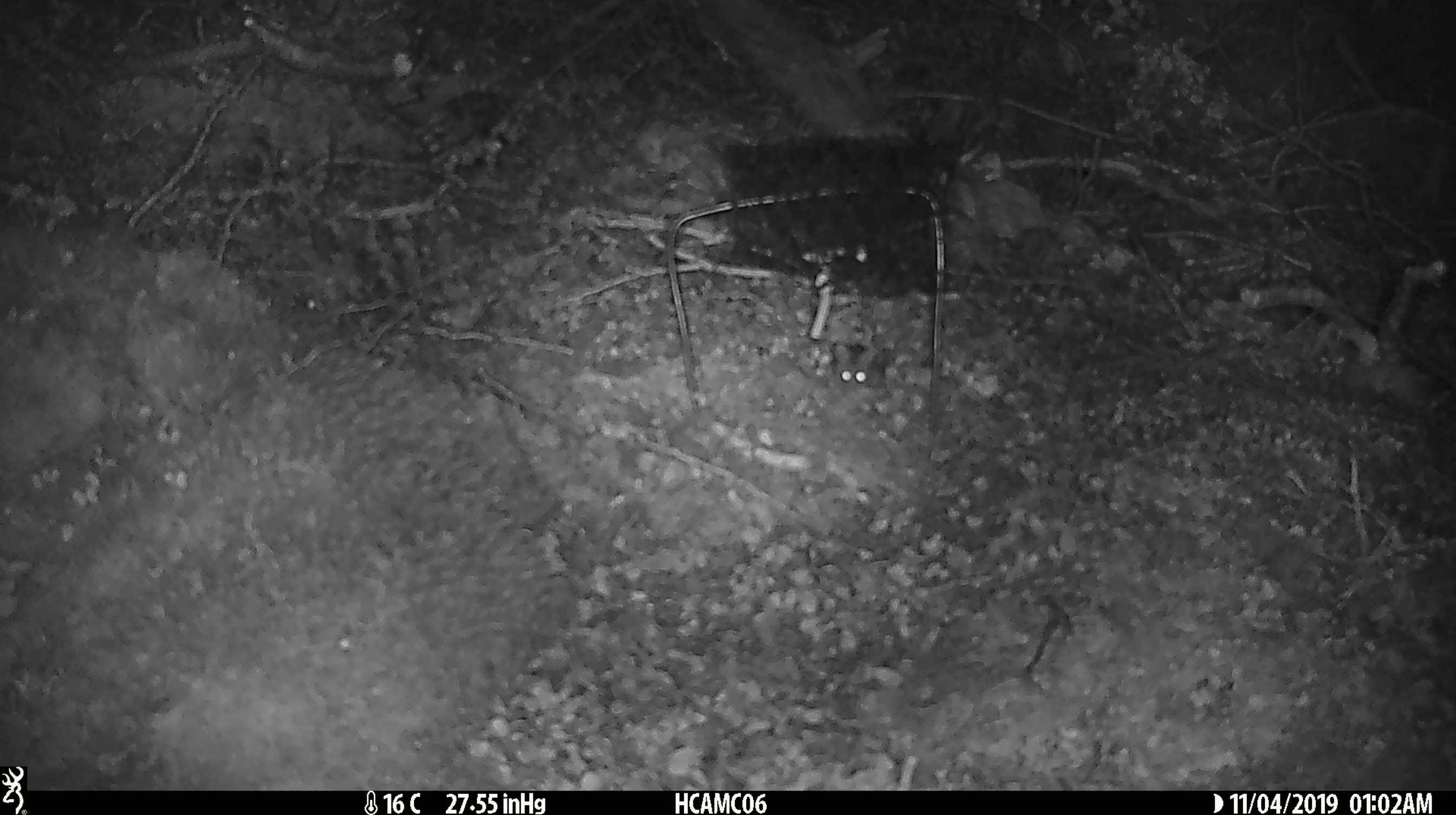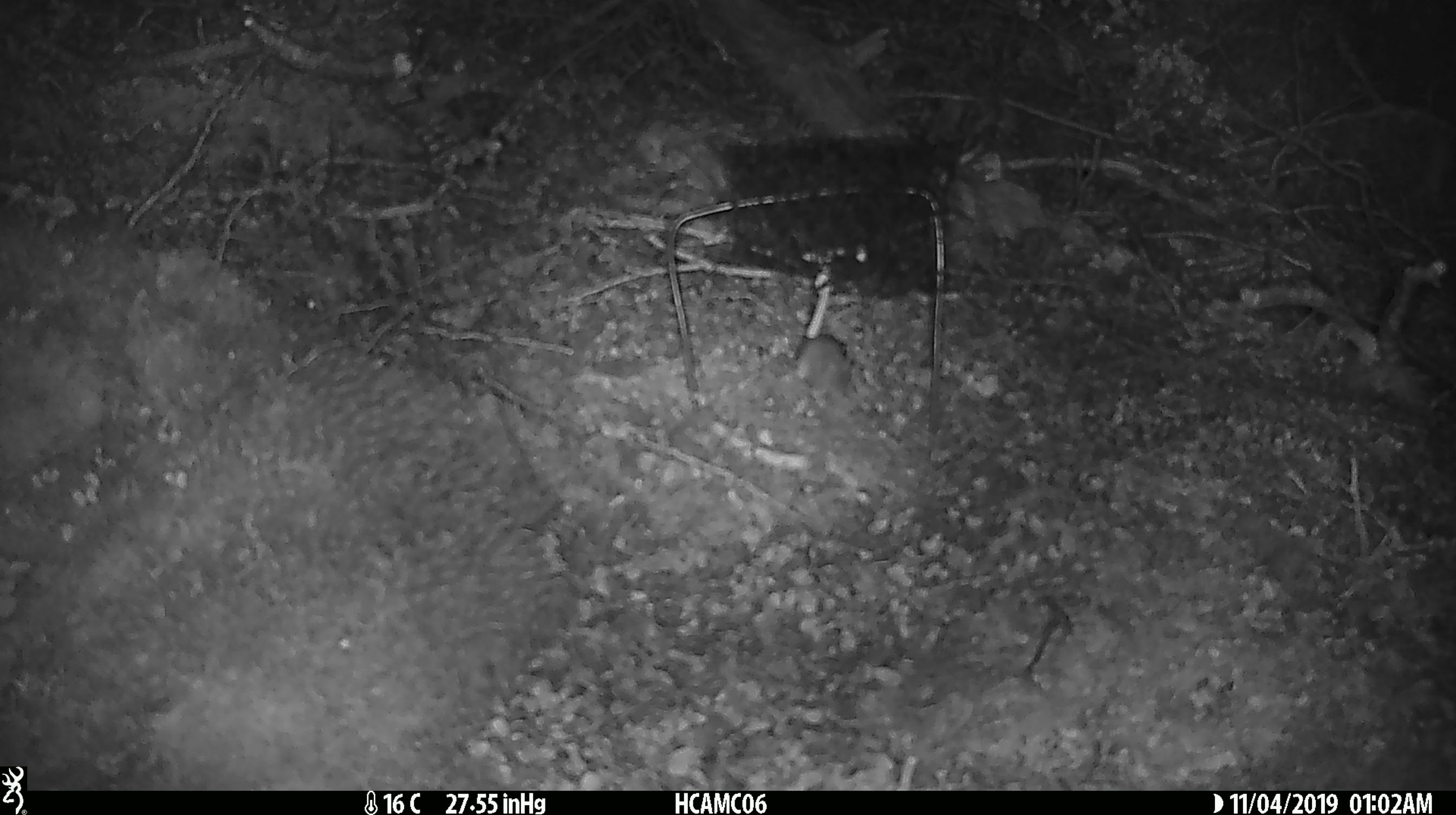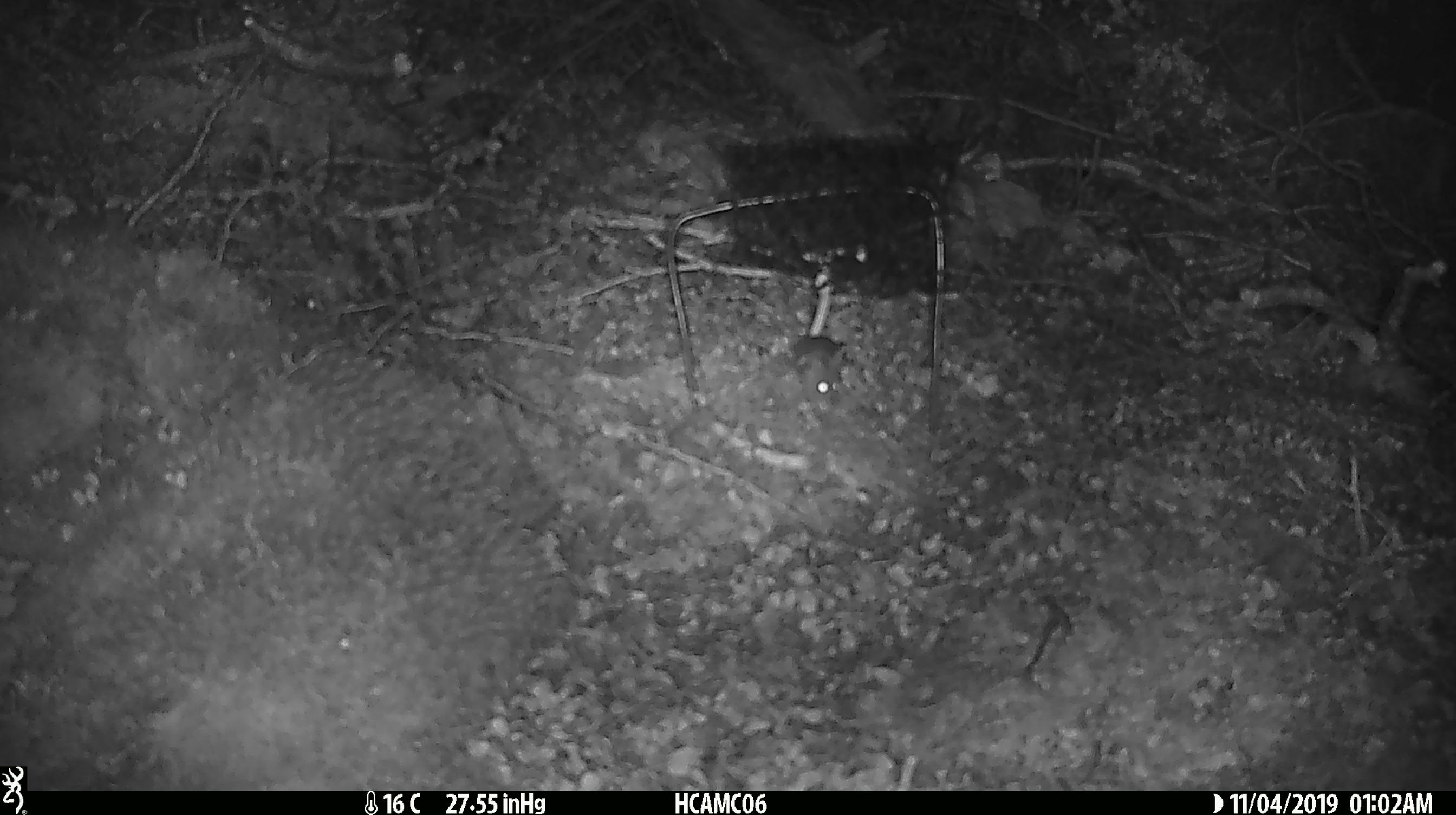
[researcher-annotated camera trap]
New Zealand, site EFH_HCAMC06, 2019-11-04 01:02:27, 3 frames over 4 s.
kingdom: Animalia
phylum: Chordata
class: Mammalia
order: Rodentia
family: Muridae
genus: Mus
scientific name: Mus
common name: mouse